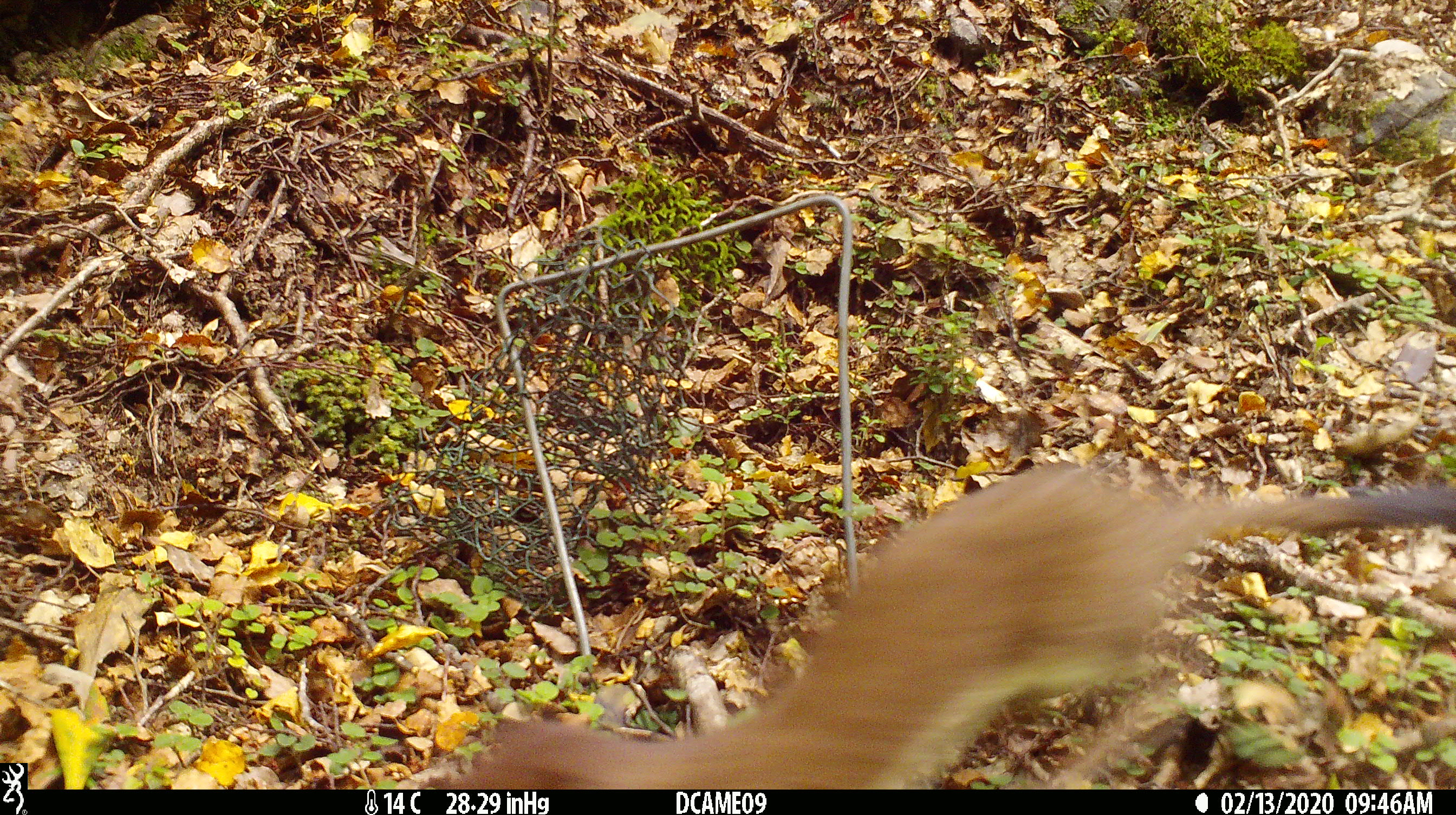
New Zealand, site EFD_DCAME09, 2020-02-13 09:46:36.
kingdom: Animalia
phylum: Chordata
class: Mammalia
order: Carnivora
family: Mustelidae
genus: Mustela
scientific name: Mustela erminea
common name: stoat